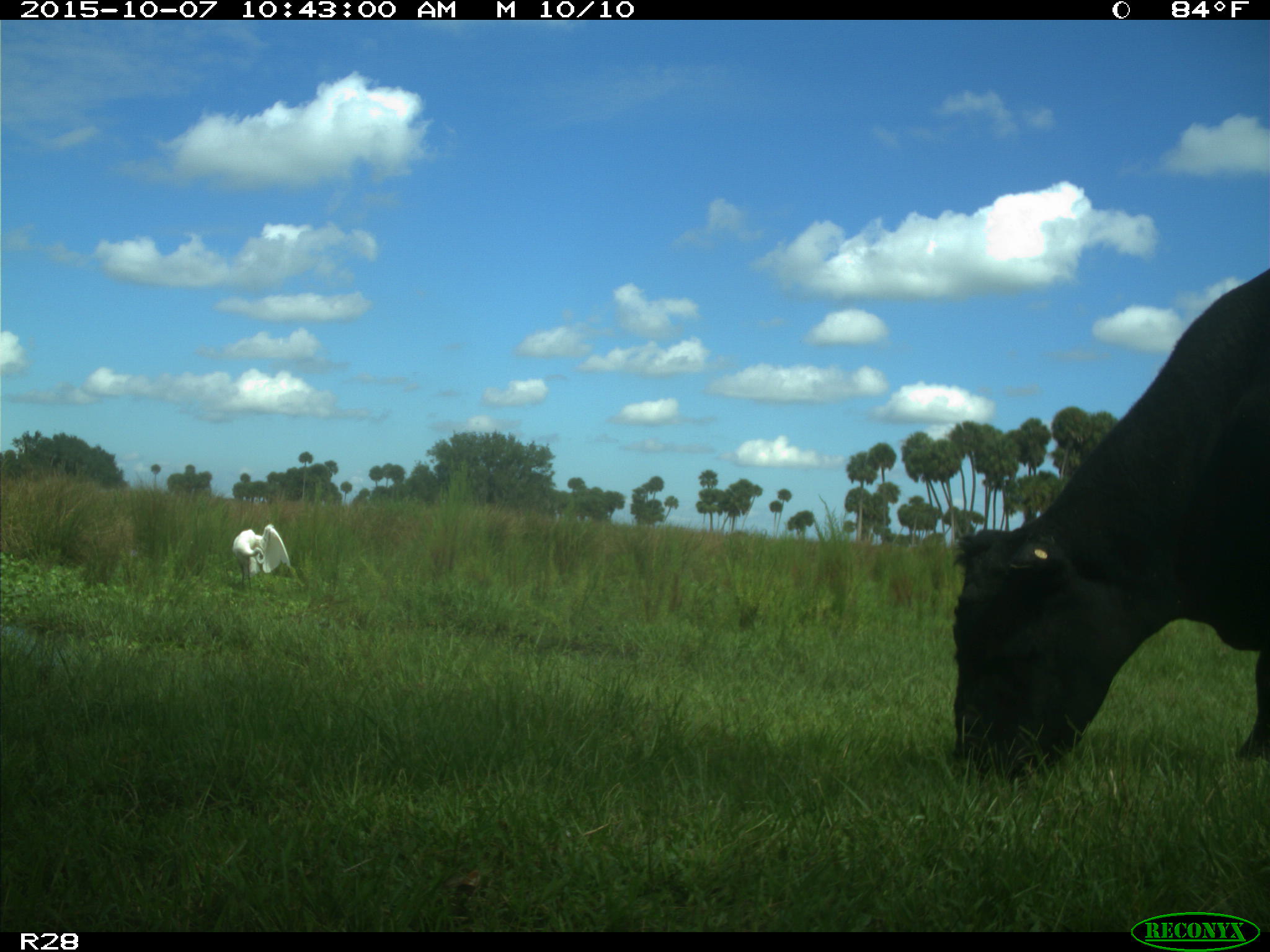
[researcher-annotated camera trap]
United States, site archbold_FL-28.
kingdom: Animalia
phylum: Chordata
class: Mammalia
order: Artiodactyla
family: Bovidae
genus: Bos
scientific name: Bos taurus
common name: domestic cow